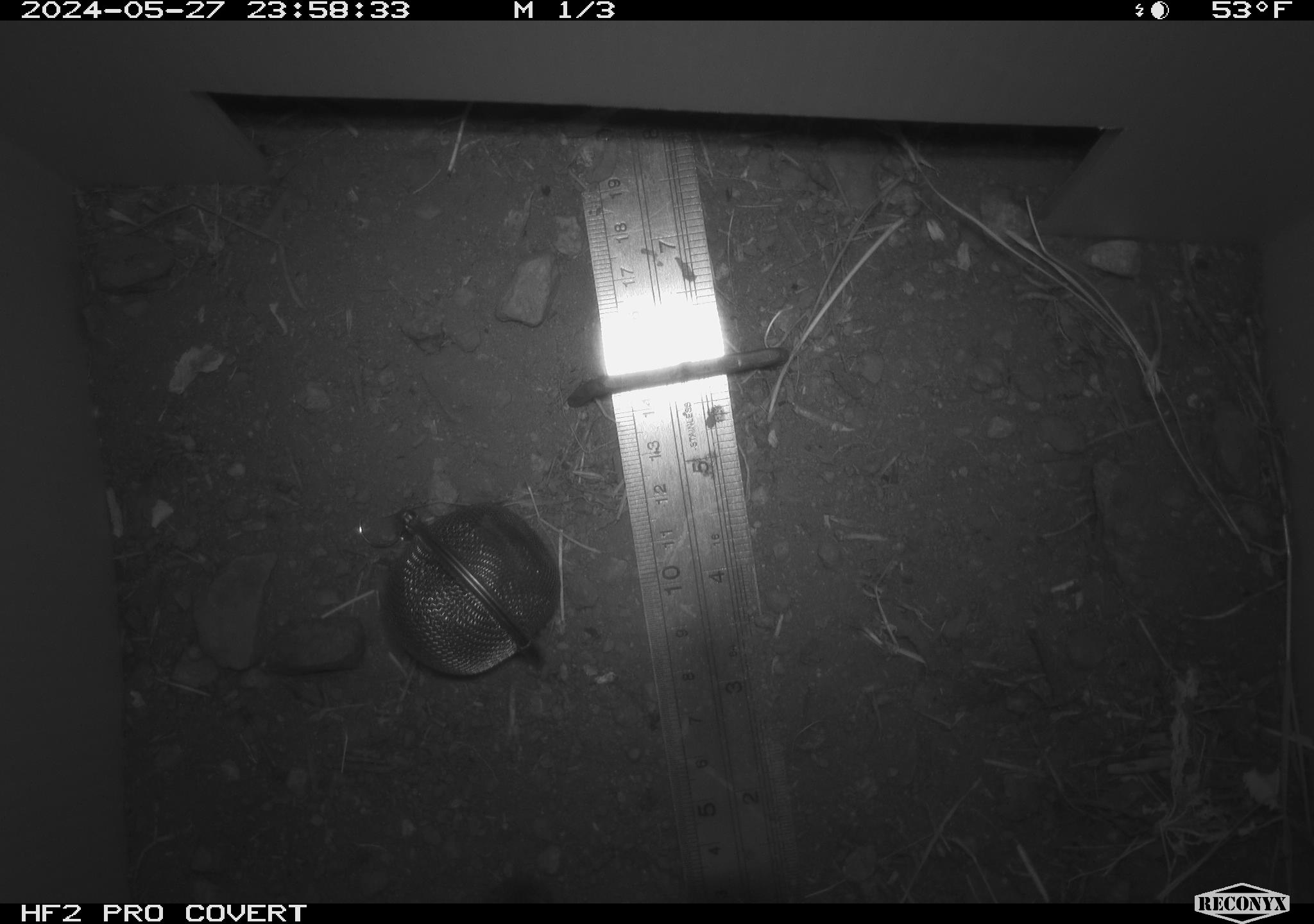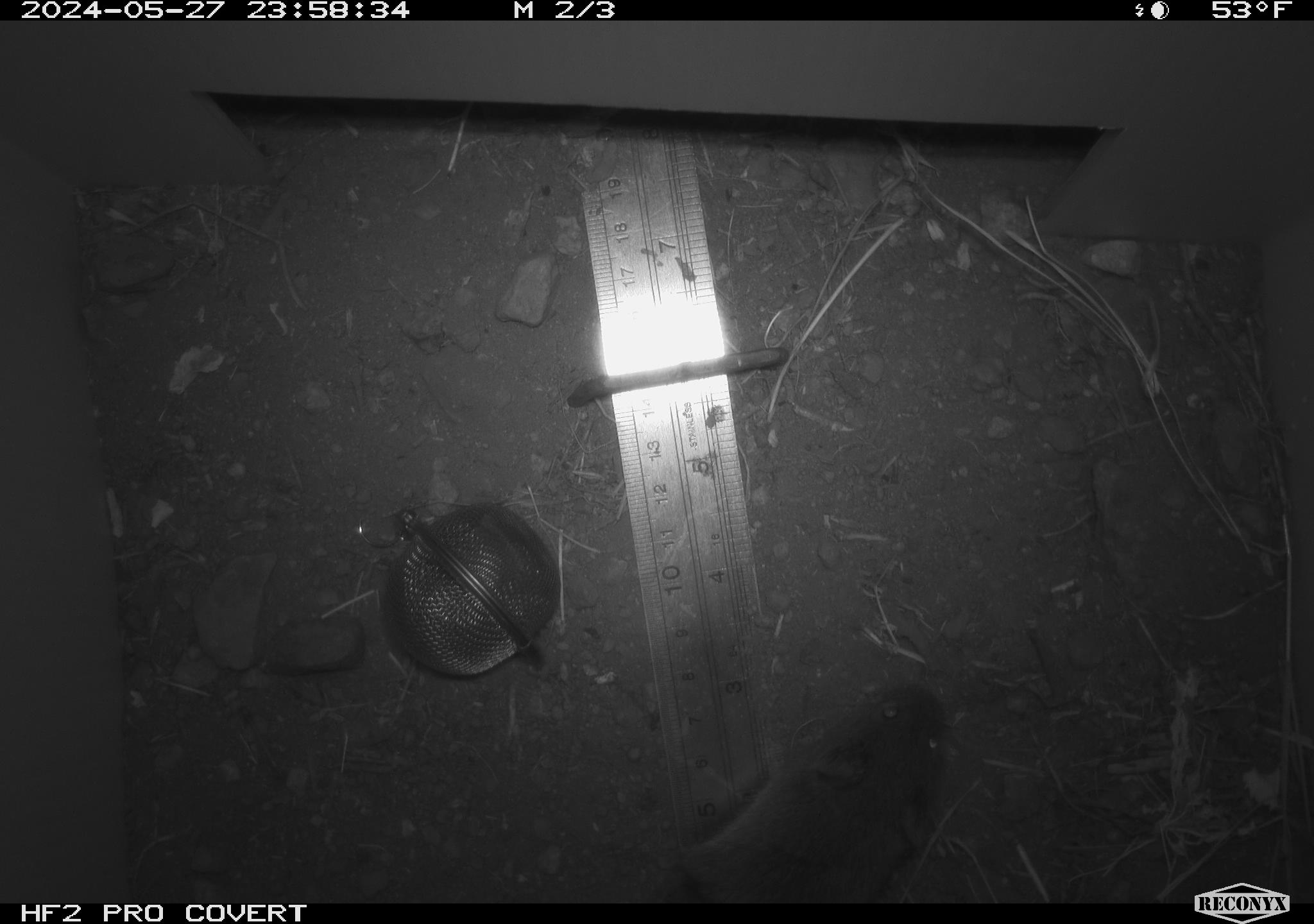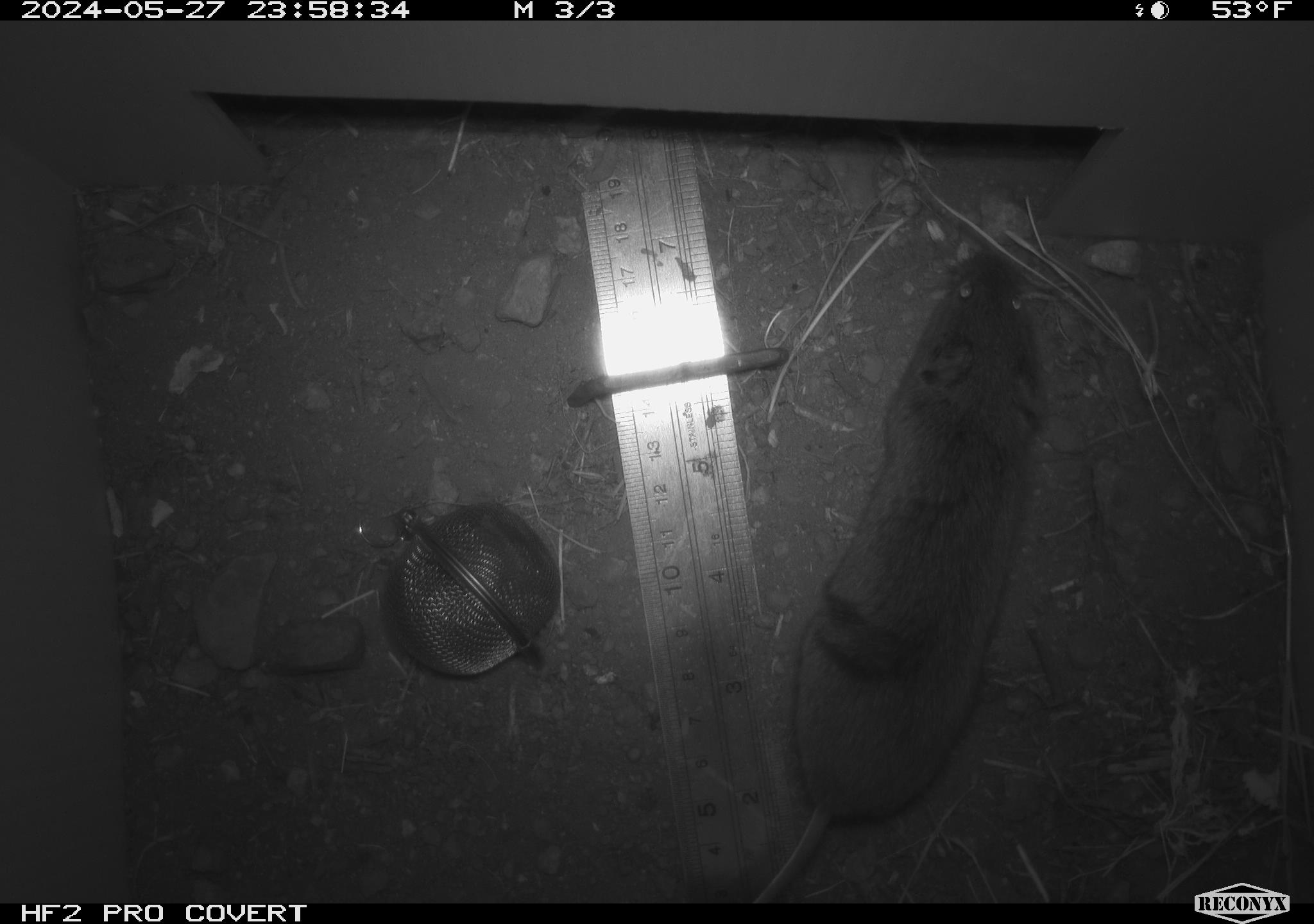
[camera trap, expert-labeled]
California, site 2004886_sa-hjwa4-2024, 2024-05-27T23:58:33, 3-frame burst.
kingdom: Animalia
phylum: Chordata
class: Mammalia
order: Rodentia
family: Cricetidae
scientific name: Cricetidae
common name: hamsters, voles, lemmings, and allies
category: cricetidae family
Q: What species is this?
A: Cricetidae family (hamsters, voles, lemmings, and allies) (Cricetidae).